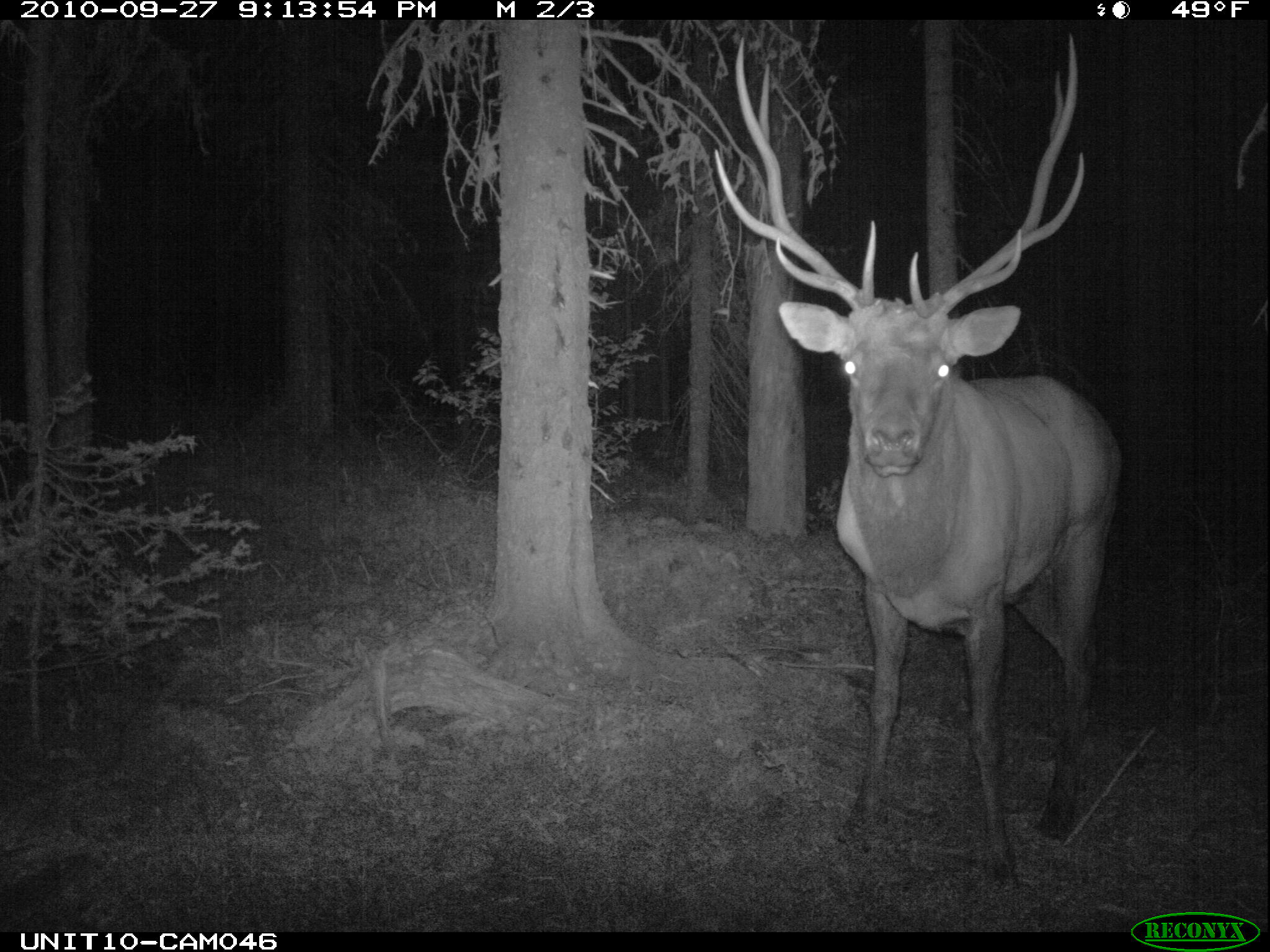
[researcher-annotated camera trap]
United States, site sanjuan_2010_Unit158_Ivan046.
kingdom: Animalia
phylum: Chordata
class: Mammalia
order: Artiodactyla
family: Cervidae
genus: Cervus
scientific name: Cervus elaphus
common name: red deer